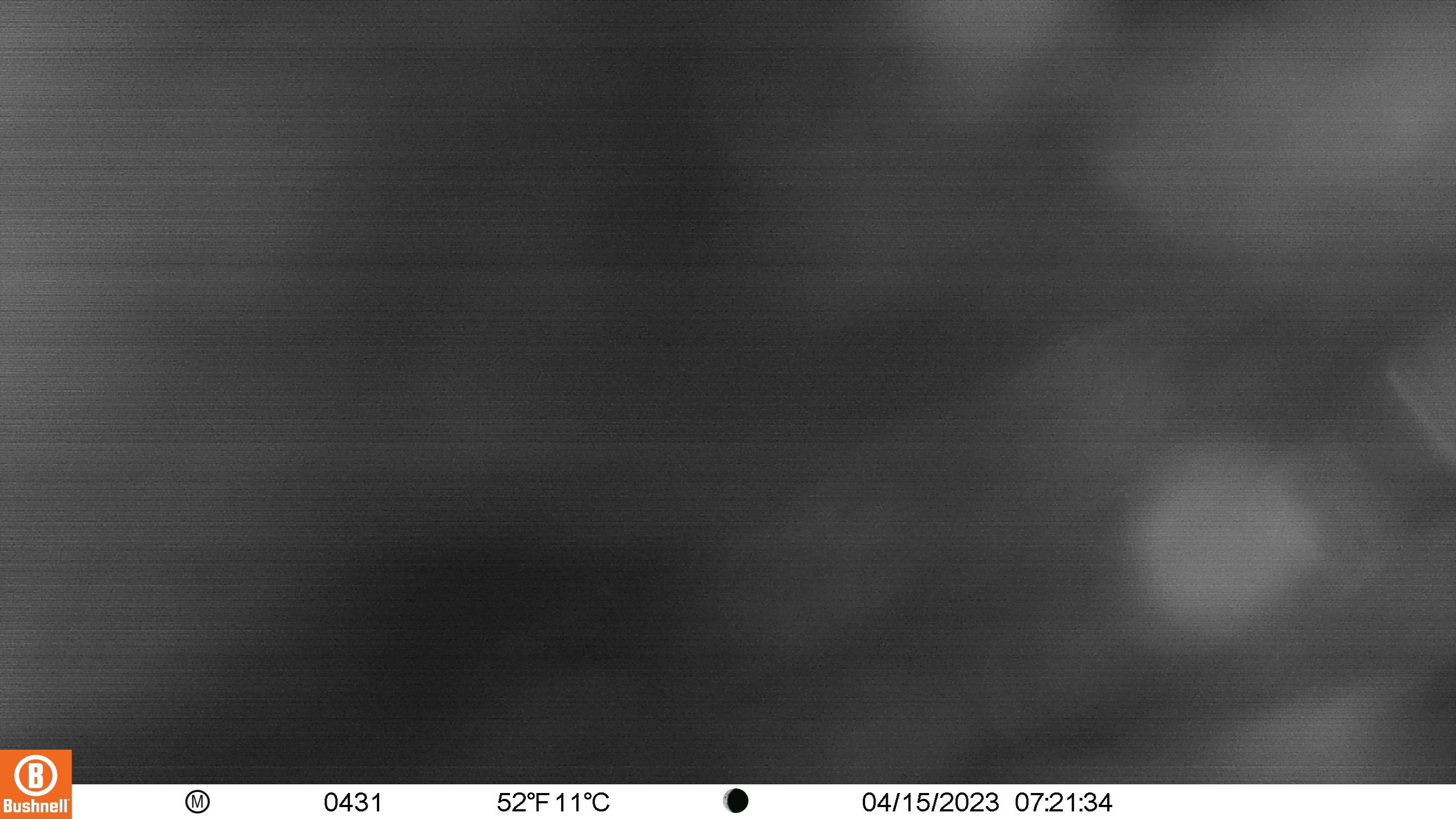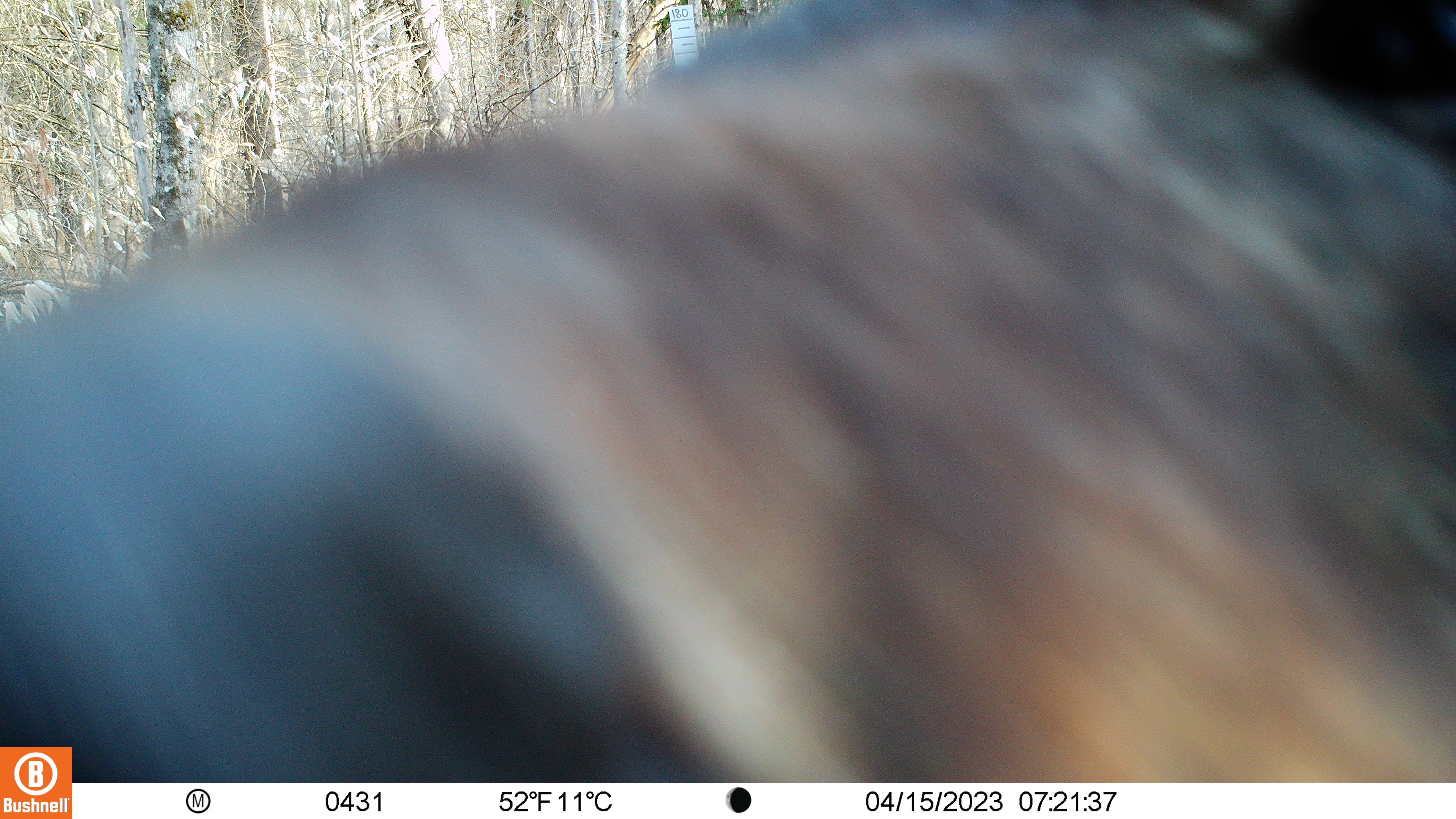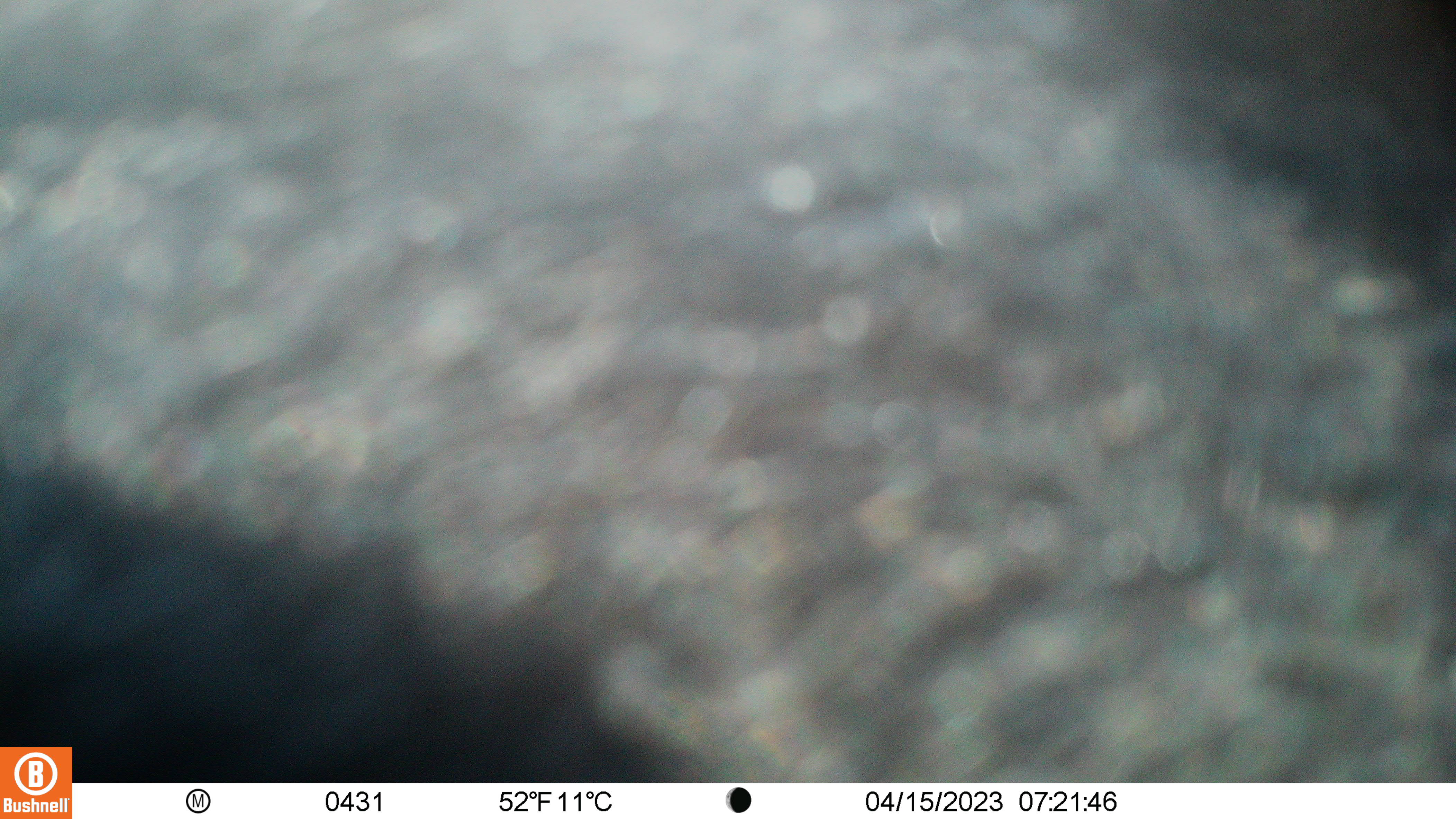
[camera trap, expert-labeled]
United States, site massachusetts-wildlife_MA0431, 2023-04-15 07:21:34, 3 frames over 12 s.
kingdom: Animalia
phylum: Chordata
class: Mammalia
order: Carnivora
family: Ursidae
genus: Ursus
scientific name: Ursus americanus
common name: black bear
Black bear (Ursus americanus).